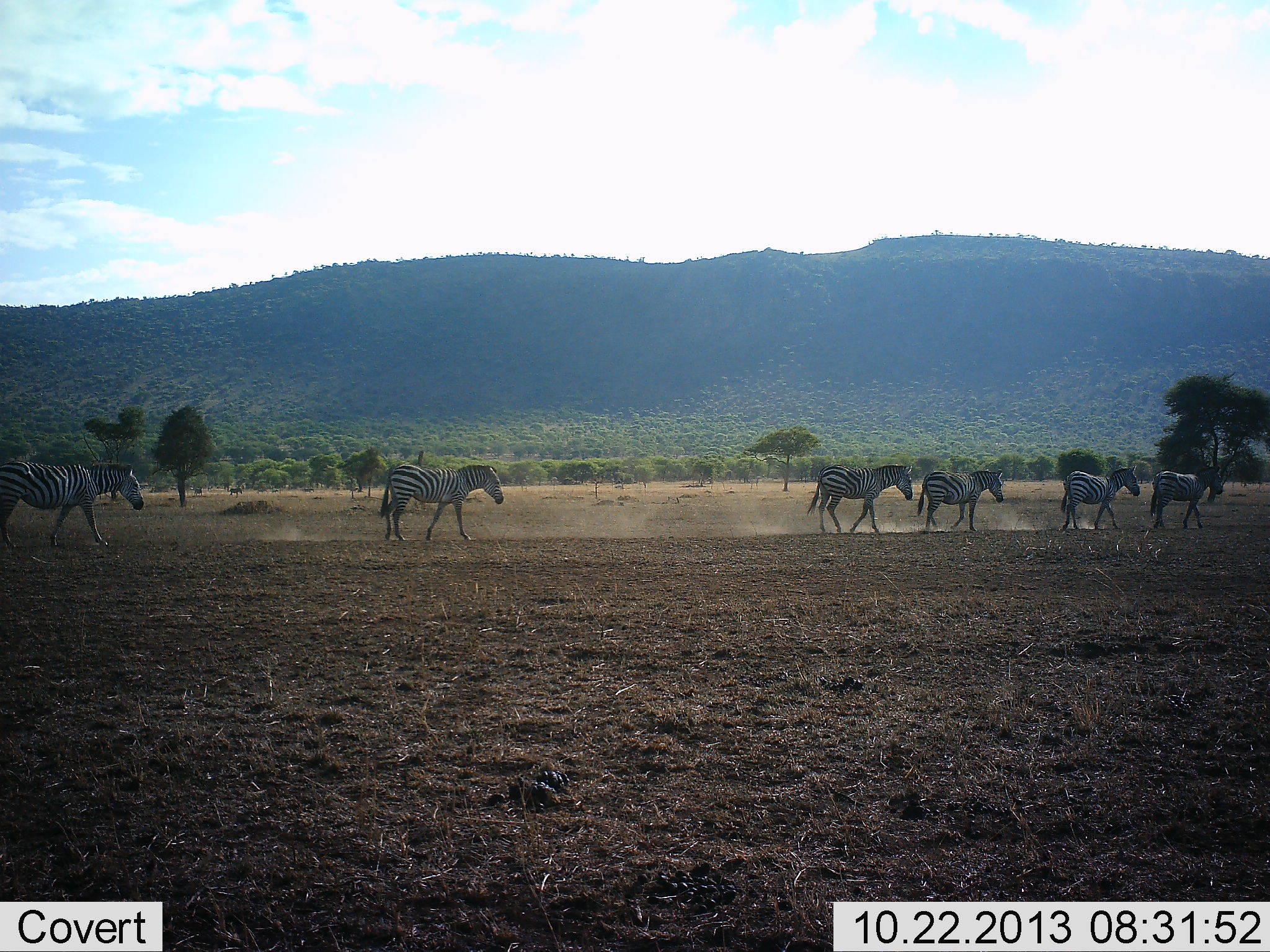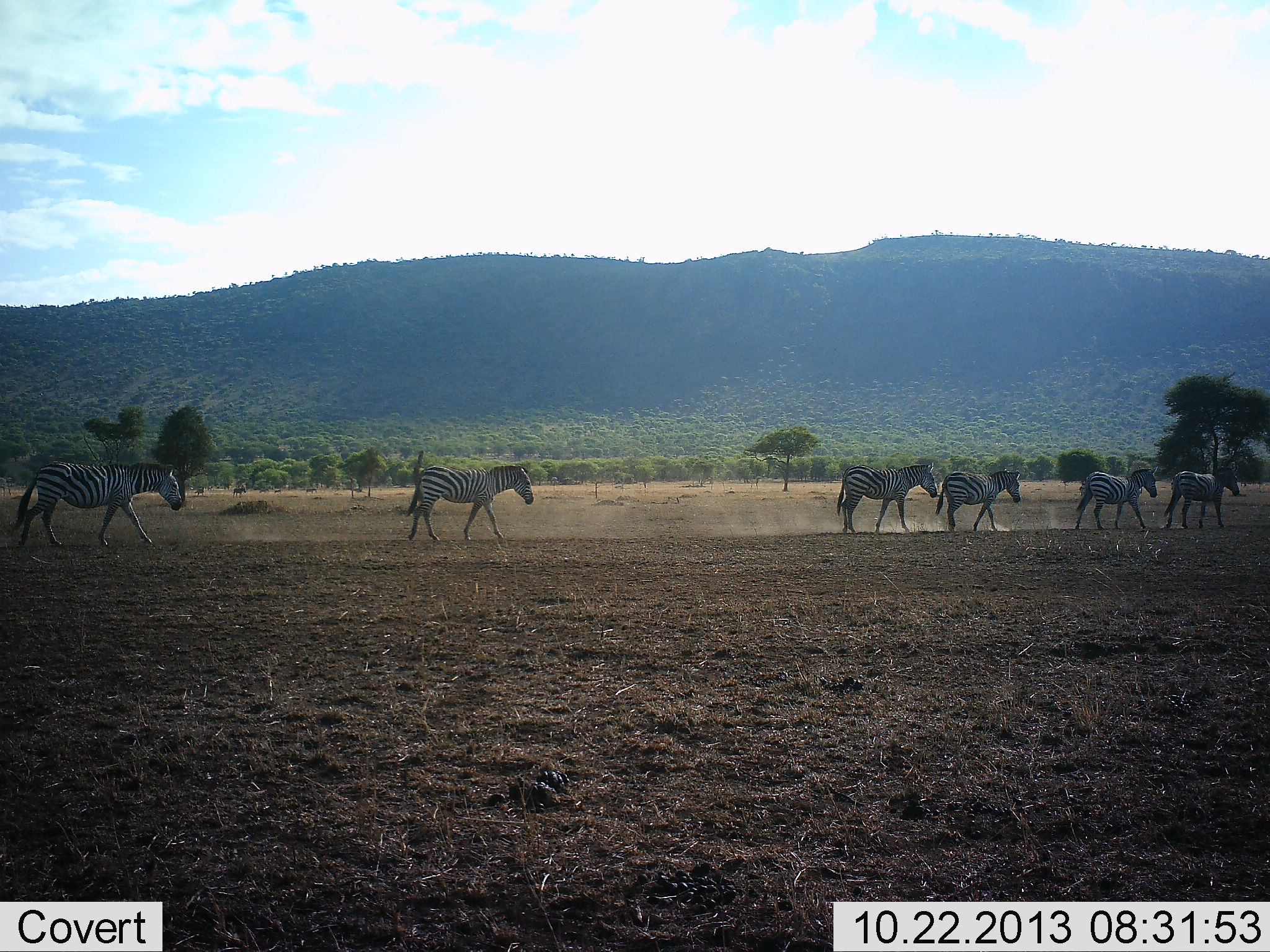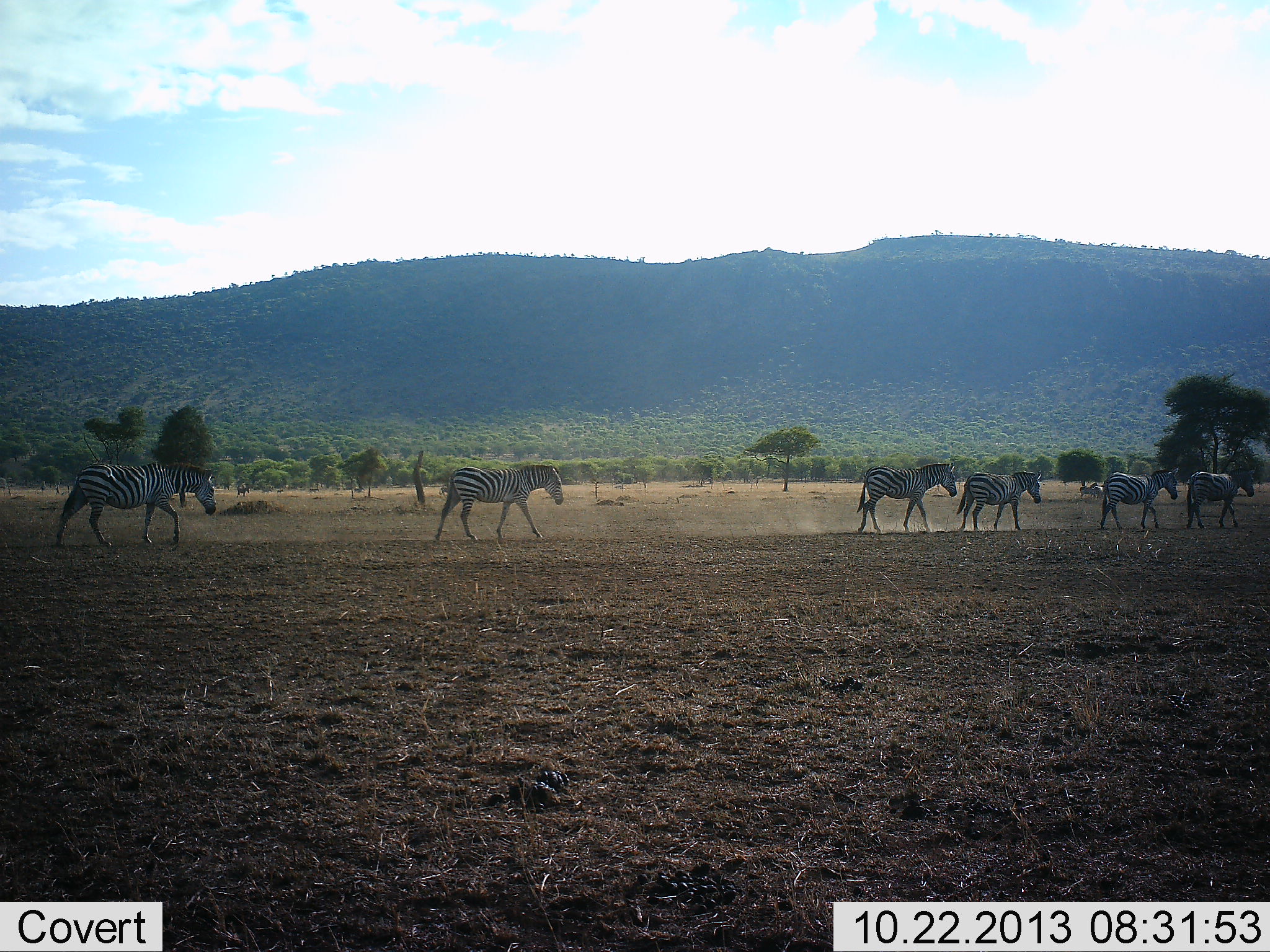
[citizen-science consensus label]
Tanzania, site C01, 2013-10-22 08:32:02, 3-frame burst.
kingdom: Animalia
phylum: Chordata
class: Mammalia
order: Perissodactyla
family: Equidae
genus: Equus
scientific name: Equus quagga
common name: plains zebra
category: zebra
Zebra (plains zebra) (Equus quagga), count 6. Behavior (volunteer vote fractions): standing 0%, resting 0%, moving 100%, interacting 0%. Young present (vote fraction): 0%. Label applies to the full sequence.